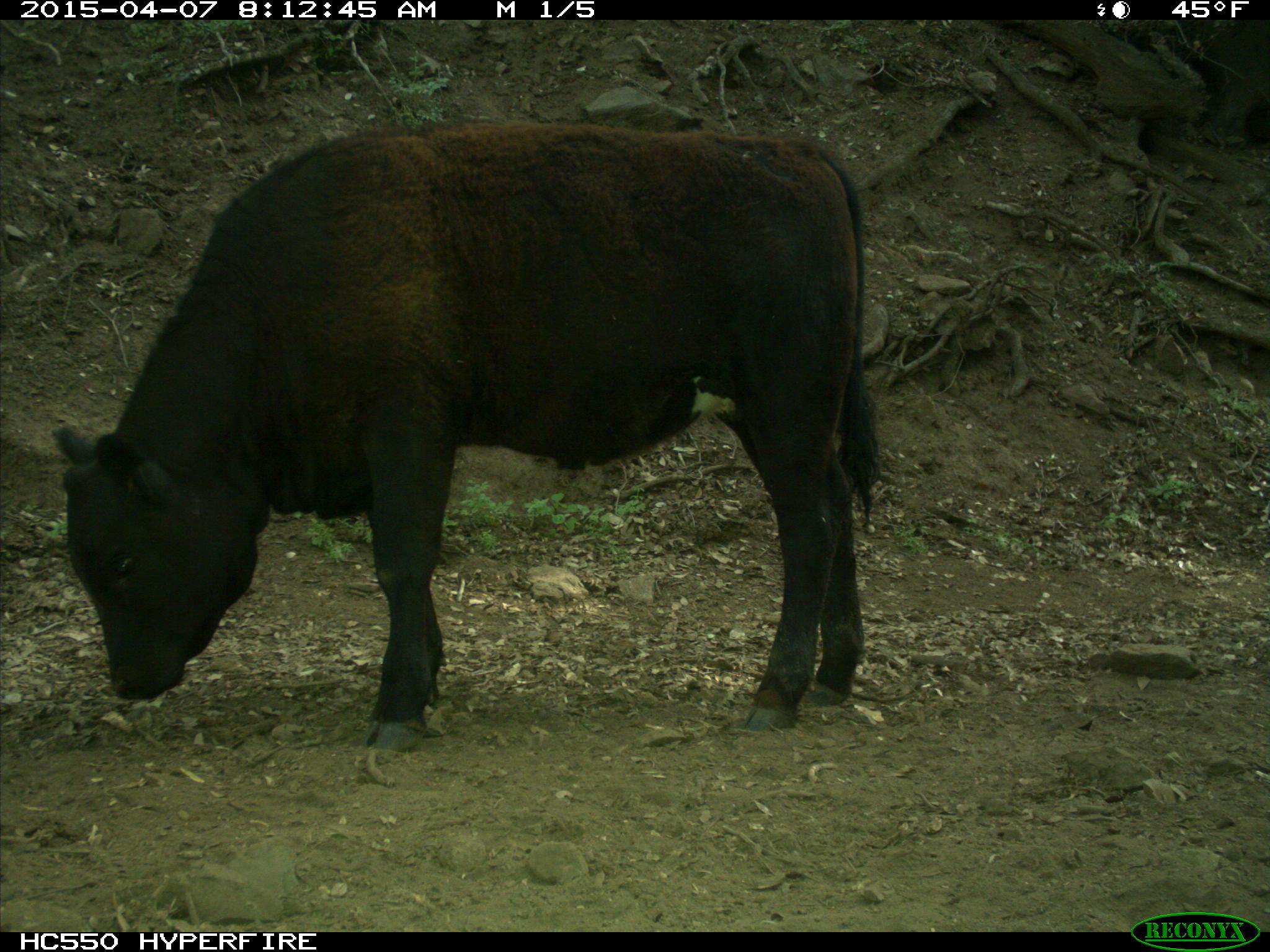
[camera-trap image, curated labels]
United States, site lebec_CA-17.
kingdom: Animalia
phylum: Chordata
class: Mammalia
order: Artiodactyla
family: Bovidae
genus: Bos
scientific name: Bos taurus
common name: domestic cow